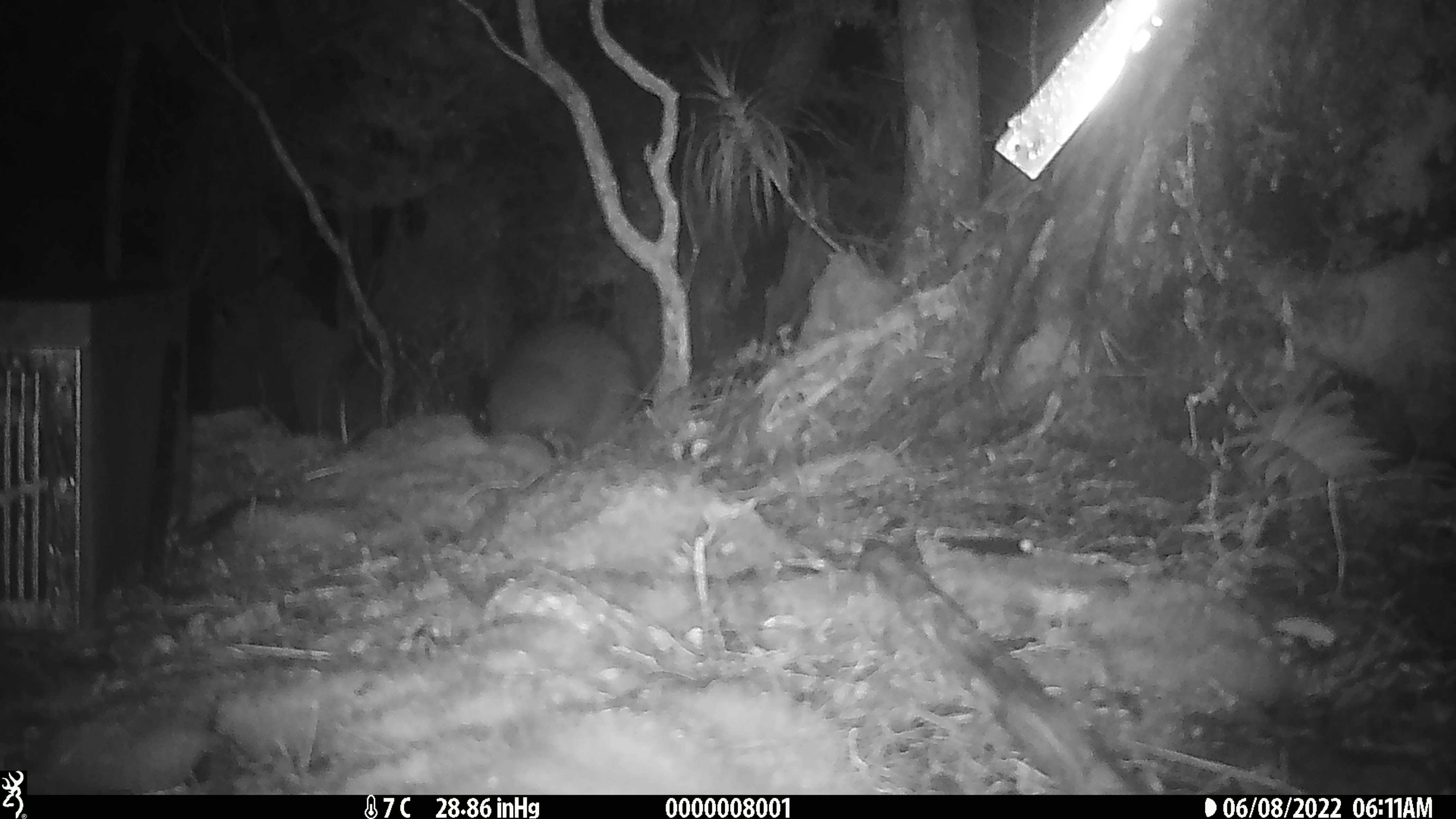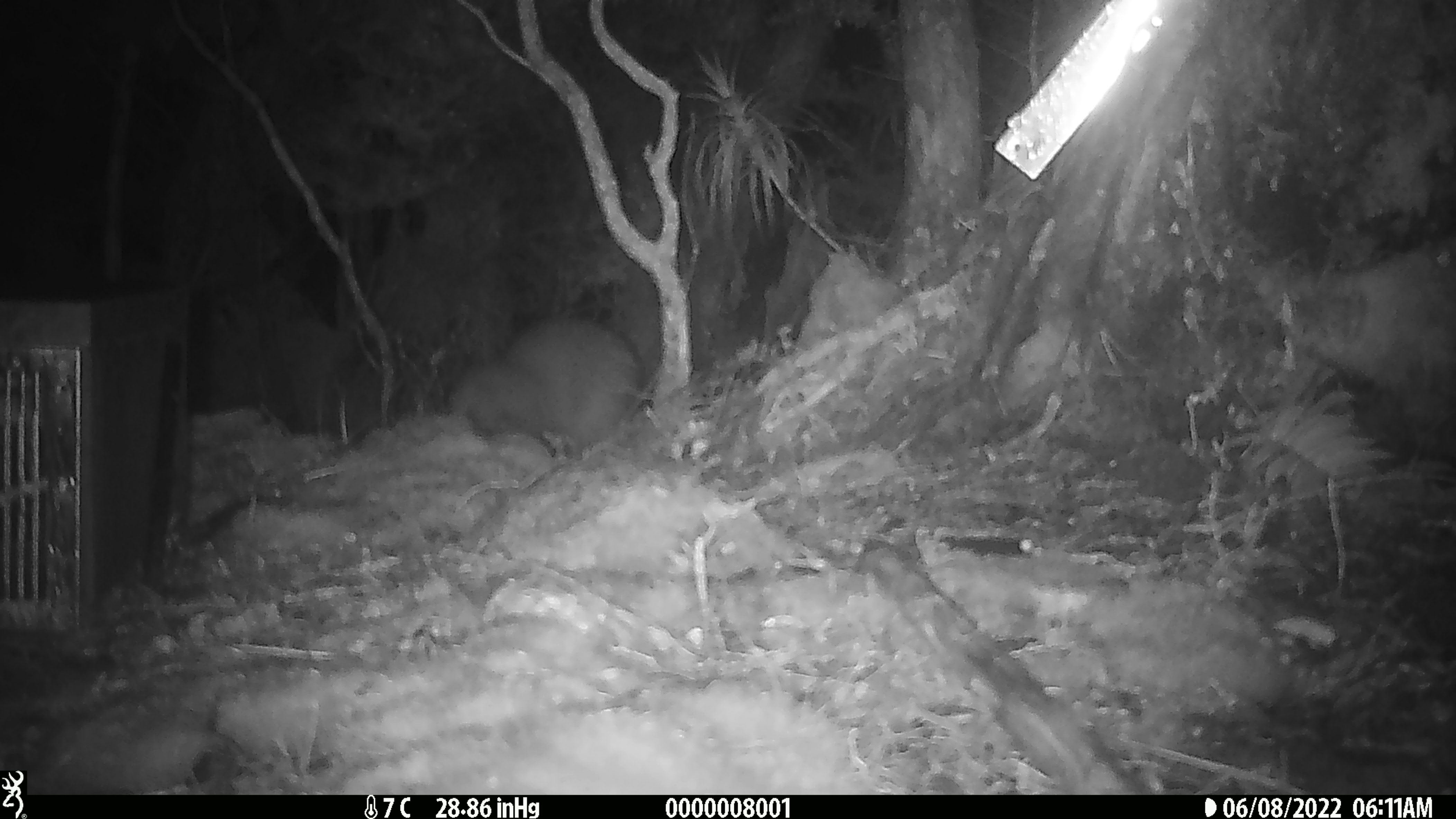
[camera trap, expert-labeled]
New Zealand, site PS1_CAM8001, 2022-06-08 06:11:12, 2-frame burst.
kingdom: Animalia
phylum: Chordata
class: Aves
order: Apterygiformes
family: Apterygidae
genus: Apteryx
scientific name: Apteryx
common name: kiwi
Kiwi (Apteryx).